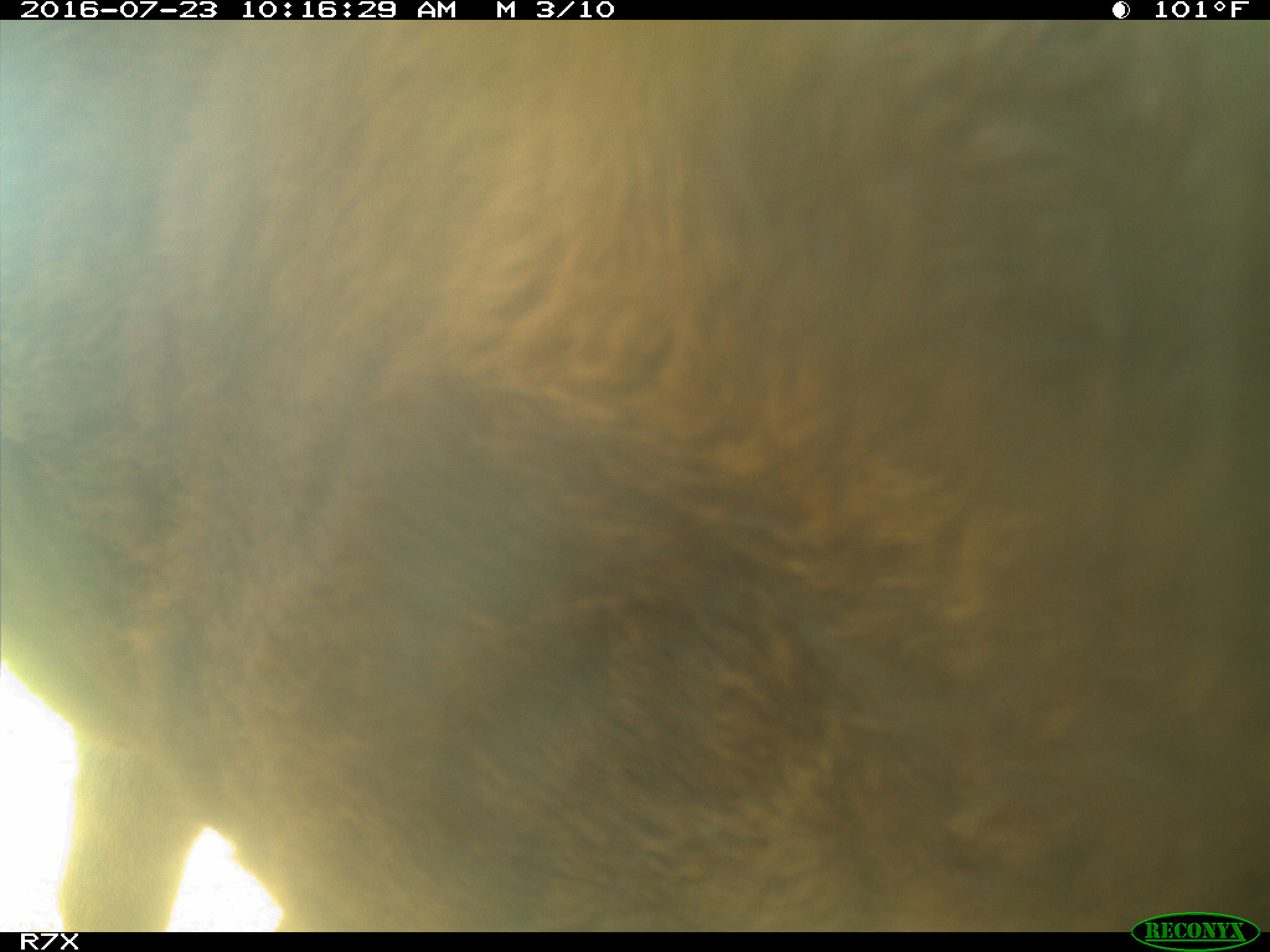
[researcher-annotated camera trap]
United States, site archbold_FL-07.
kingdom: Animalia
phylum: Chordata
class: Mammalia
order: Artiodactyla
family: Bovidae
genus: Bos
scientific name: Bos taurus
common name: domestic cow